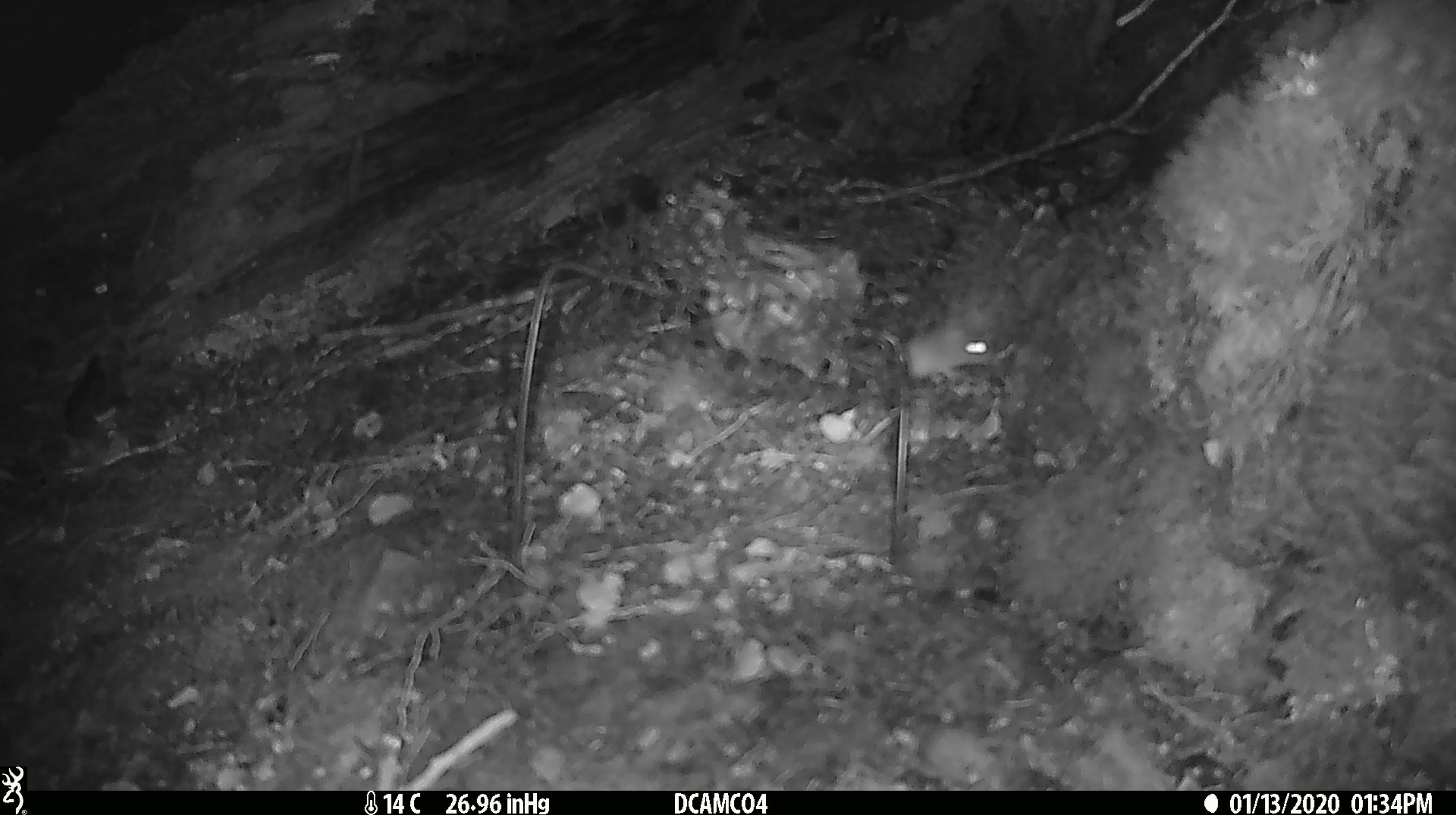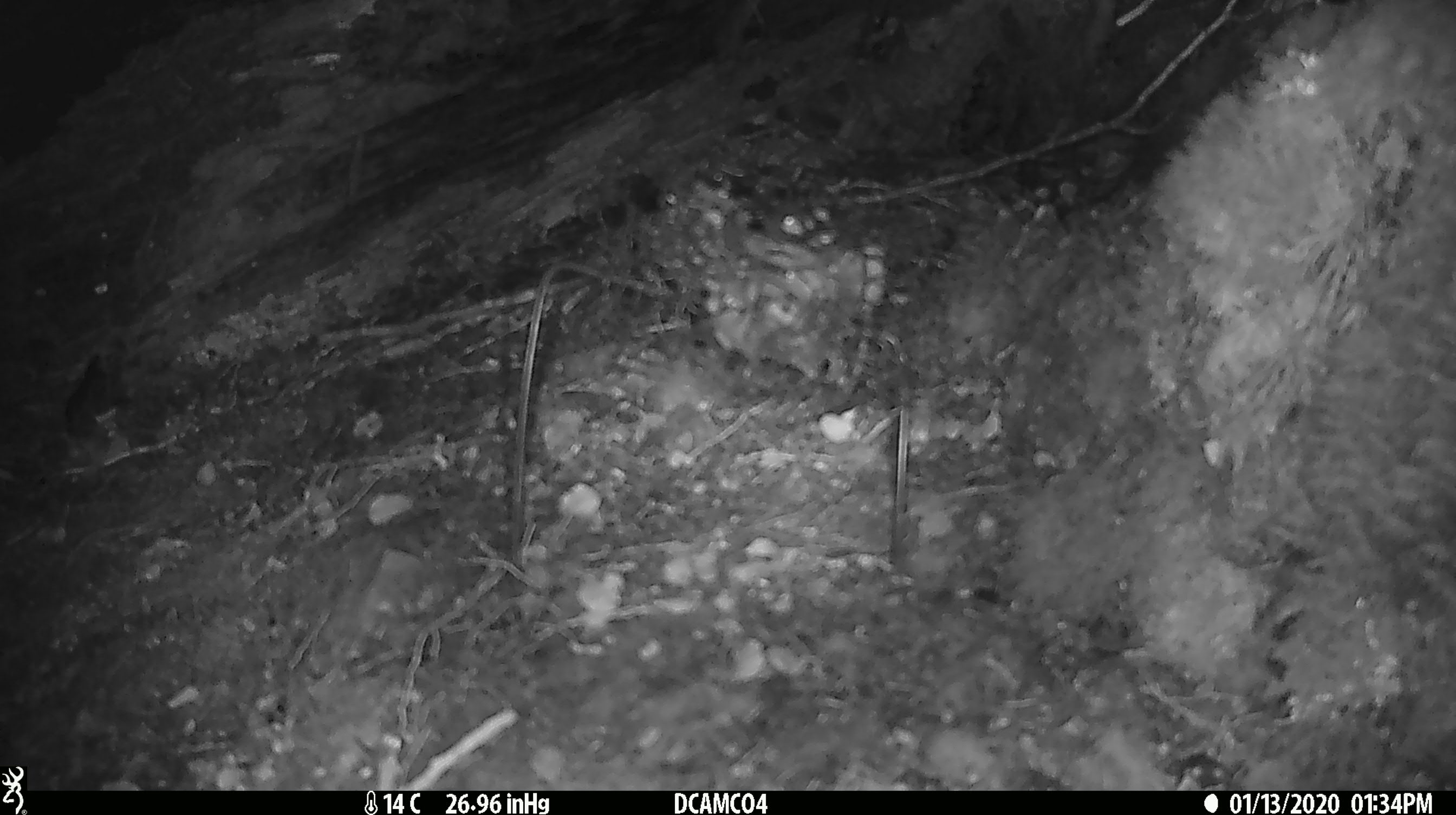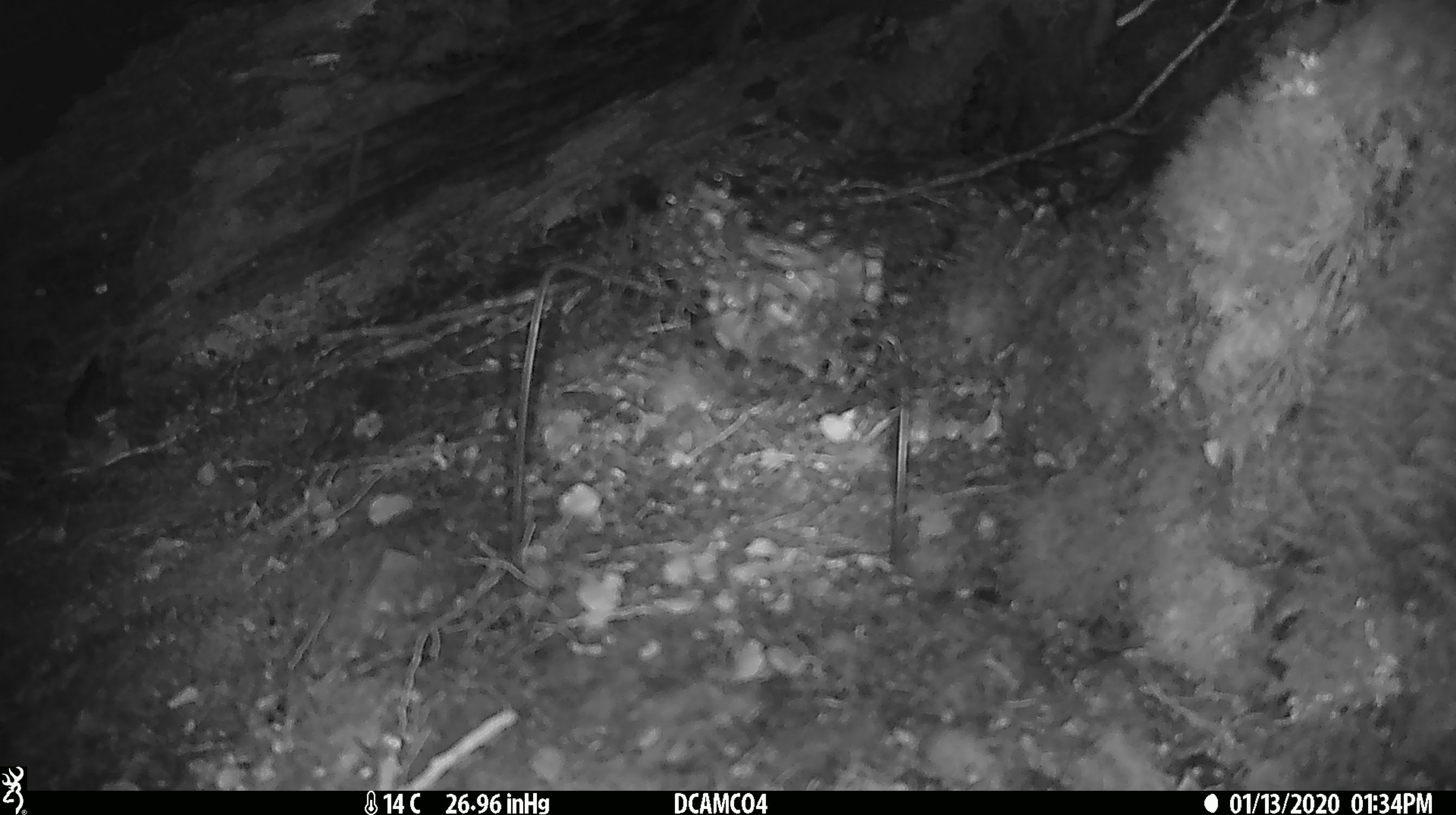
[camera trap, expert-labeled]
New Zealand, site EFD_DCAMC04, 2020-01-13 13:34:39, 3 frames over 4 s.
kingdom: Animalia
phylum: Chordata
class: Mammalia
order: Rodentia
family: Muridae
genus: Mus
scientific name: Mus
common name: mouse